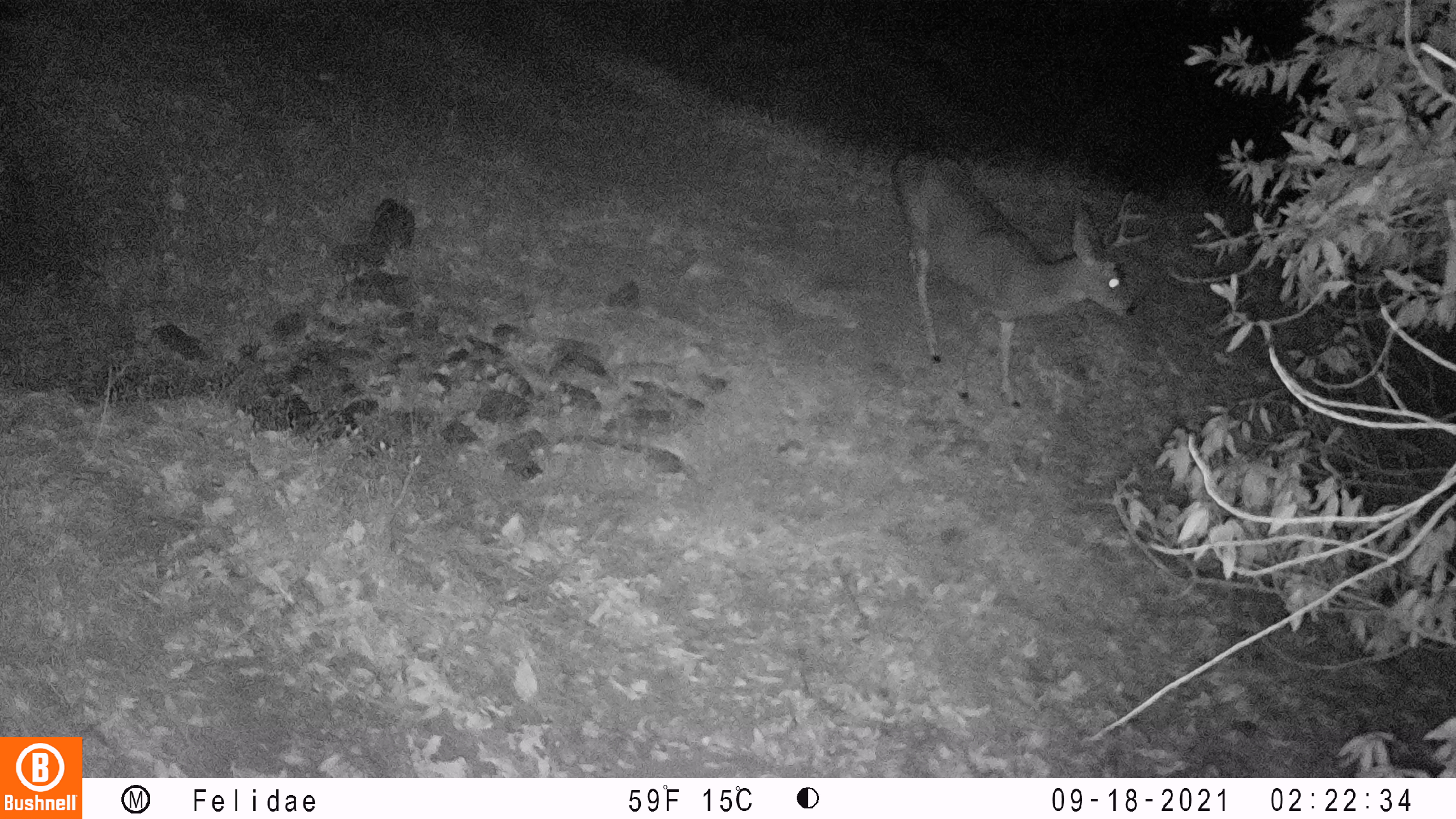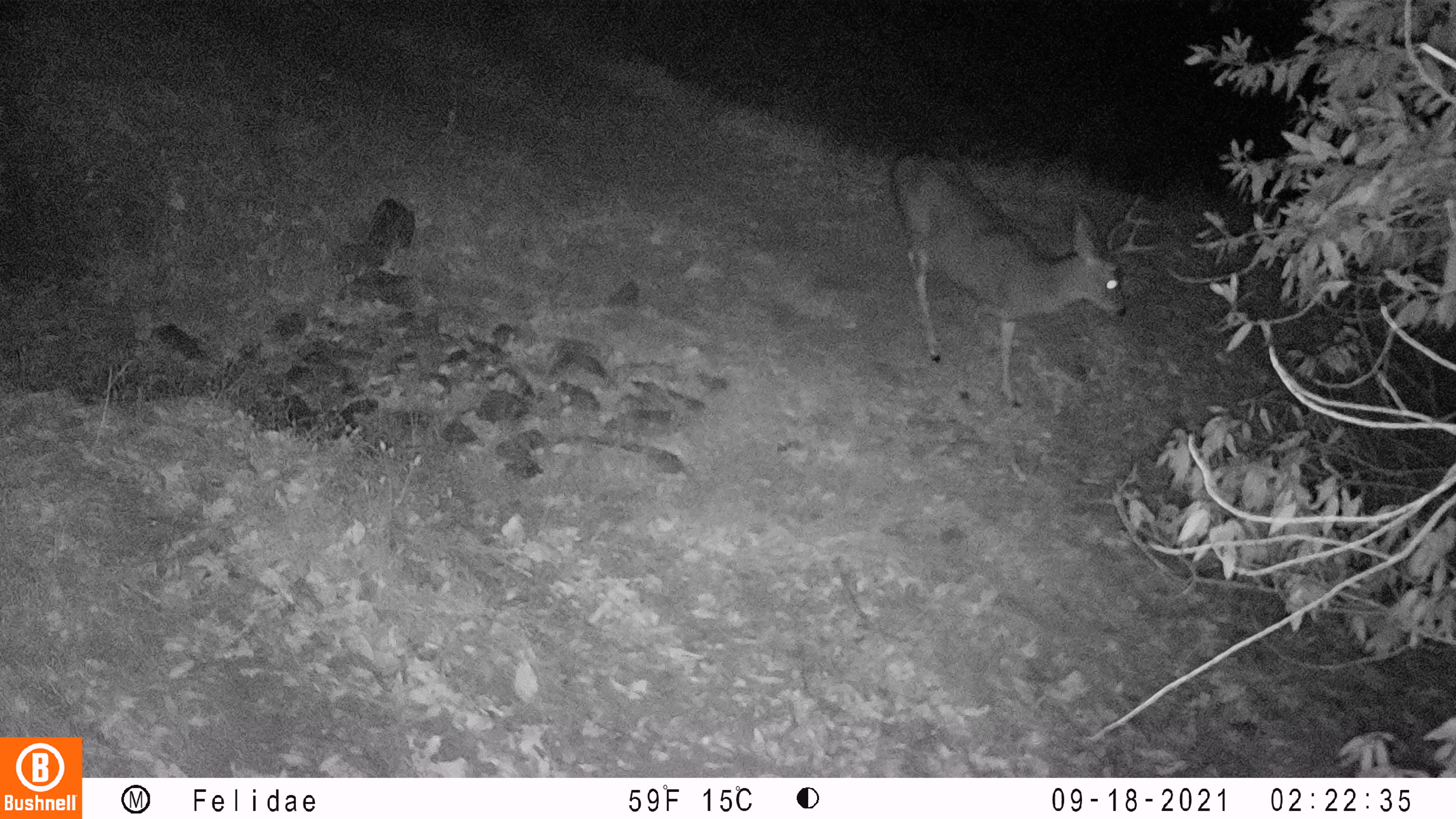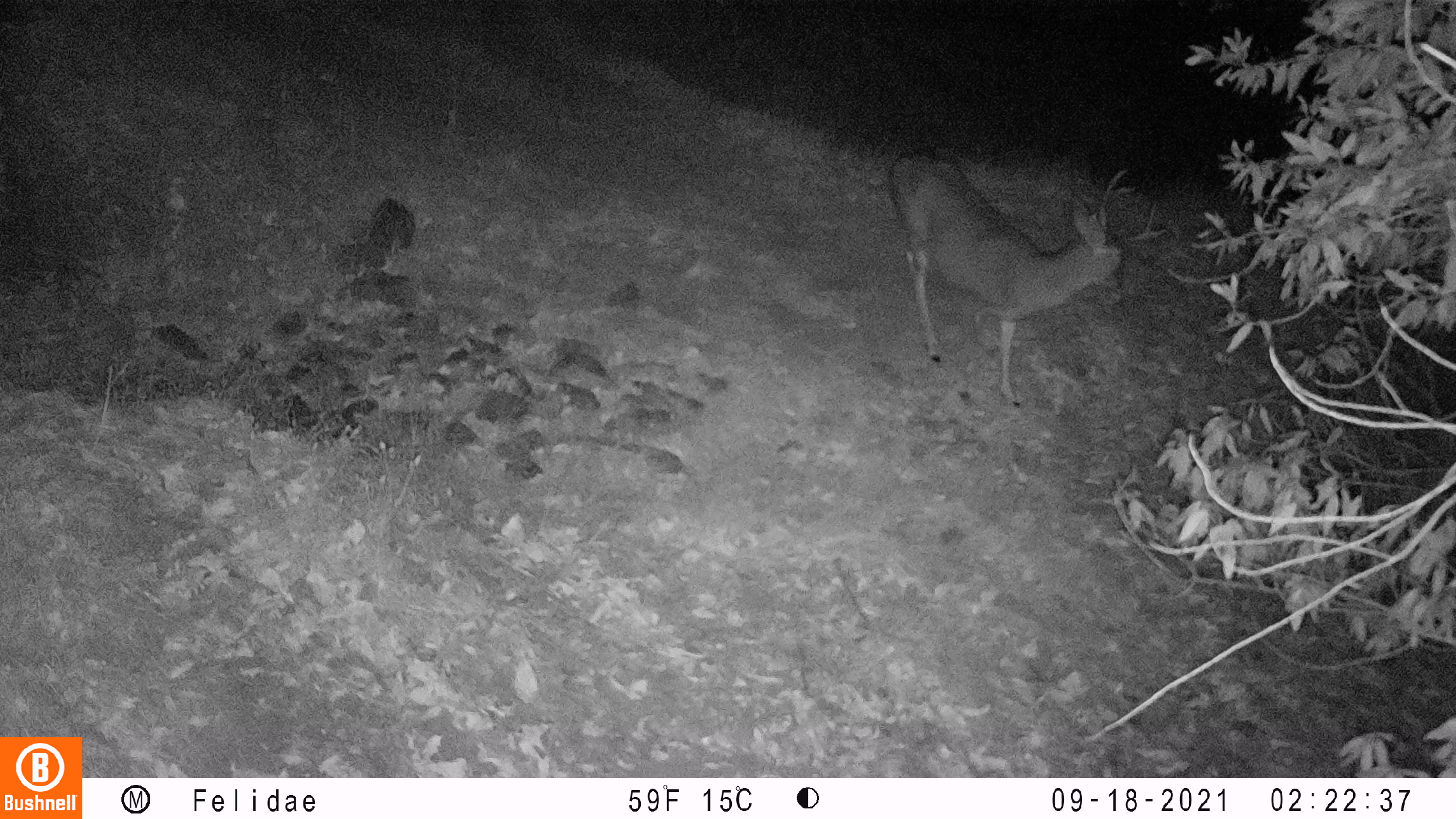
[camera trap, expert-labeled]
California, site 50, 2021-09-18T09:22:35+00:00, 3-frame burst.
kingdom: Animalia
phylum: Chordata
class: Mammalia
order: Artiodactyla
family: Cervidae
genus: Odocoileus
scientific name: Odocoileus hemionus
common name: mule deer